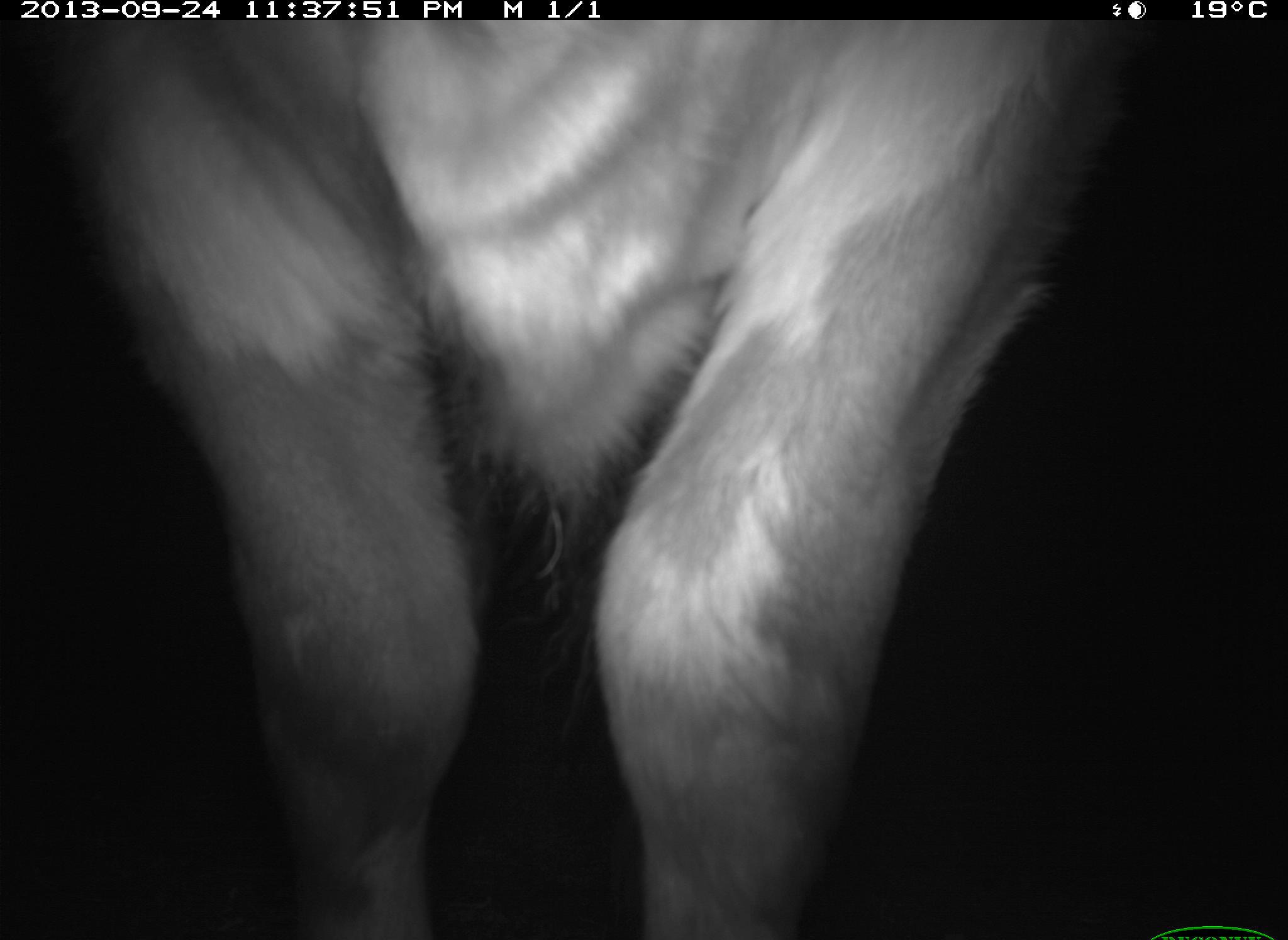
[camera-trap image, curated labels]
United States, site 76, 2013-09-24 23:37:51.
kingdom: Animalia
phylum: Chordata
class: Mammalia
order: Artiodactyla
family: Bovidae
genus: Bos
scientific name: Bos taurus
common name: cow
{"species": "cow (Bos taurus)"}